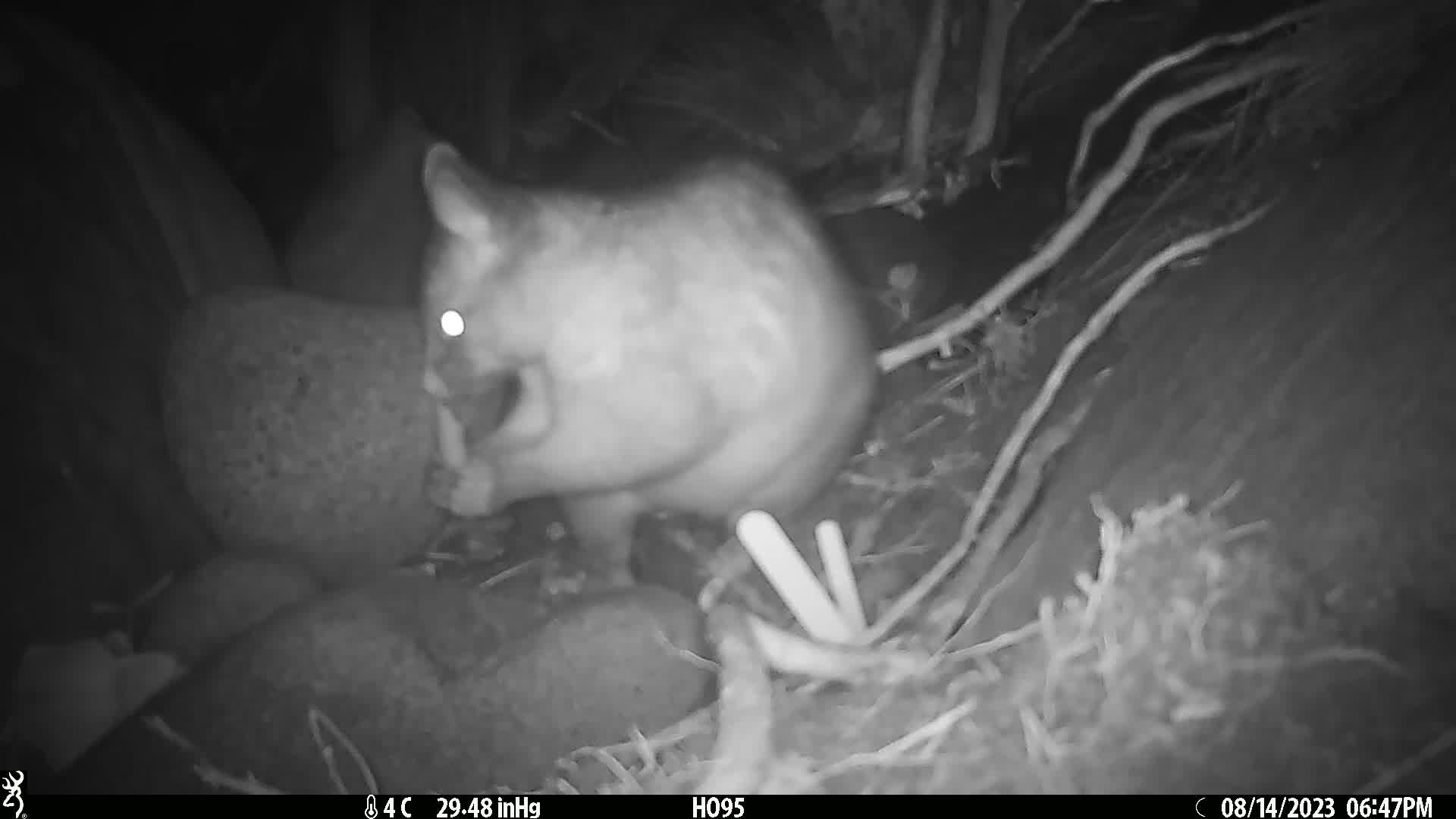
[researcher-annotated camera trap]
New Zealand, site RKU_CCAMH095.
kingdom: Animalia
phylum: Chordata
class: Mammalia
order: Diprotodontia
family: Phalangeridae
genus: Trichosurus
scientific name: Trichosurus vulpecula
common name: common brushtail possum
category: possum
Possum (common brushtail possum) (Trichosurus vulpecula).